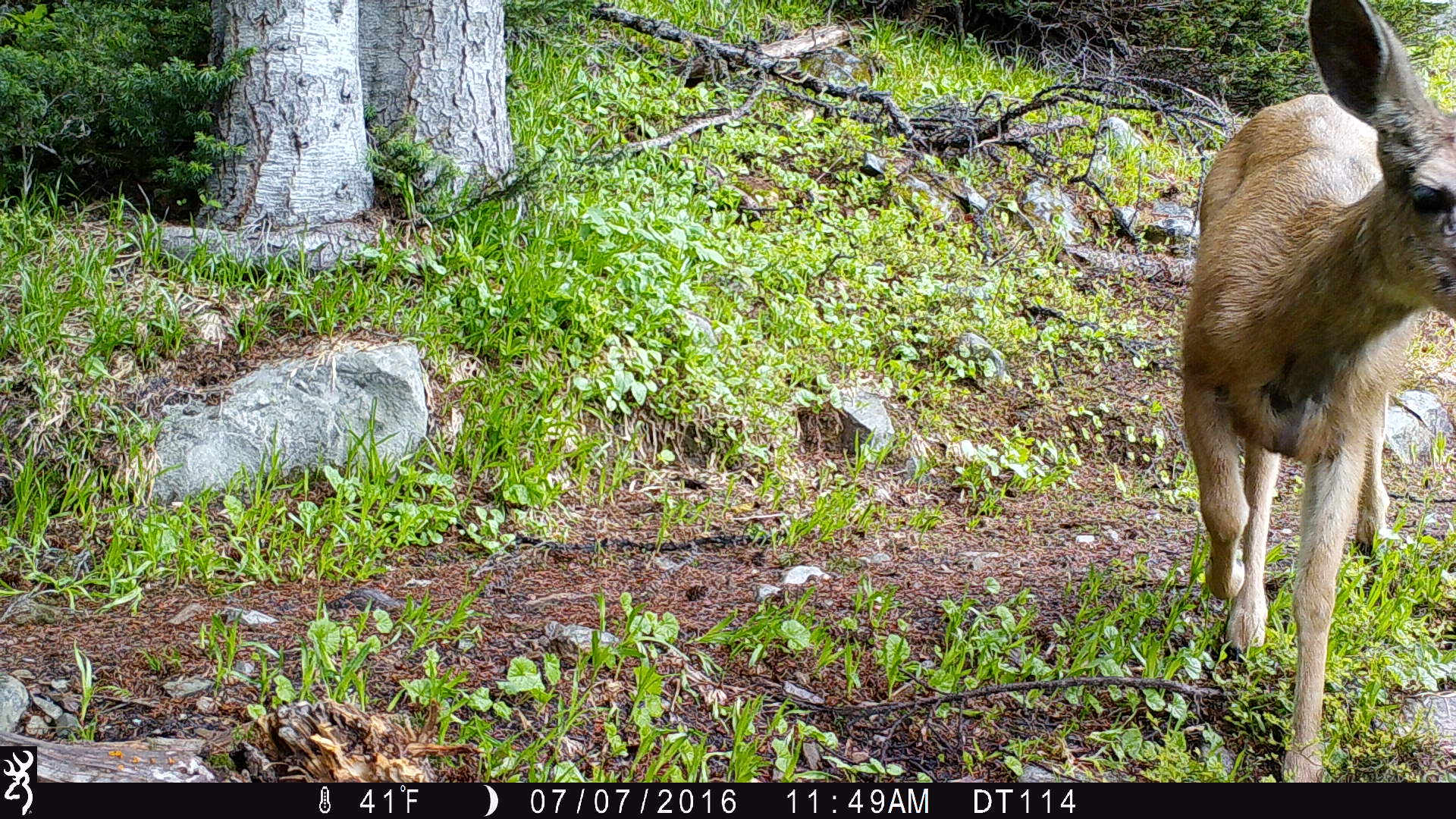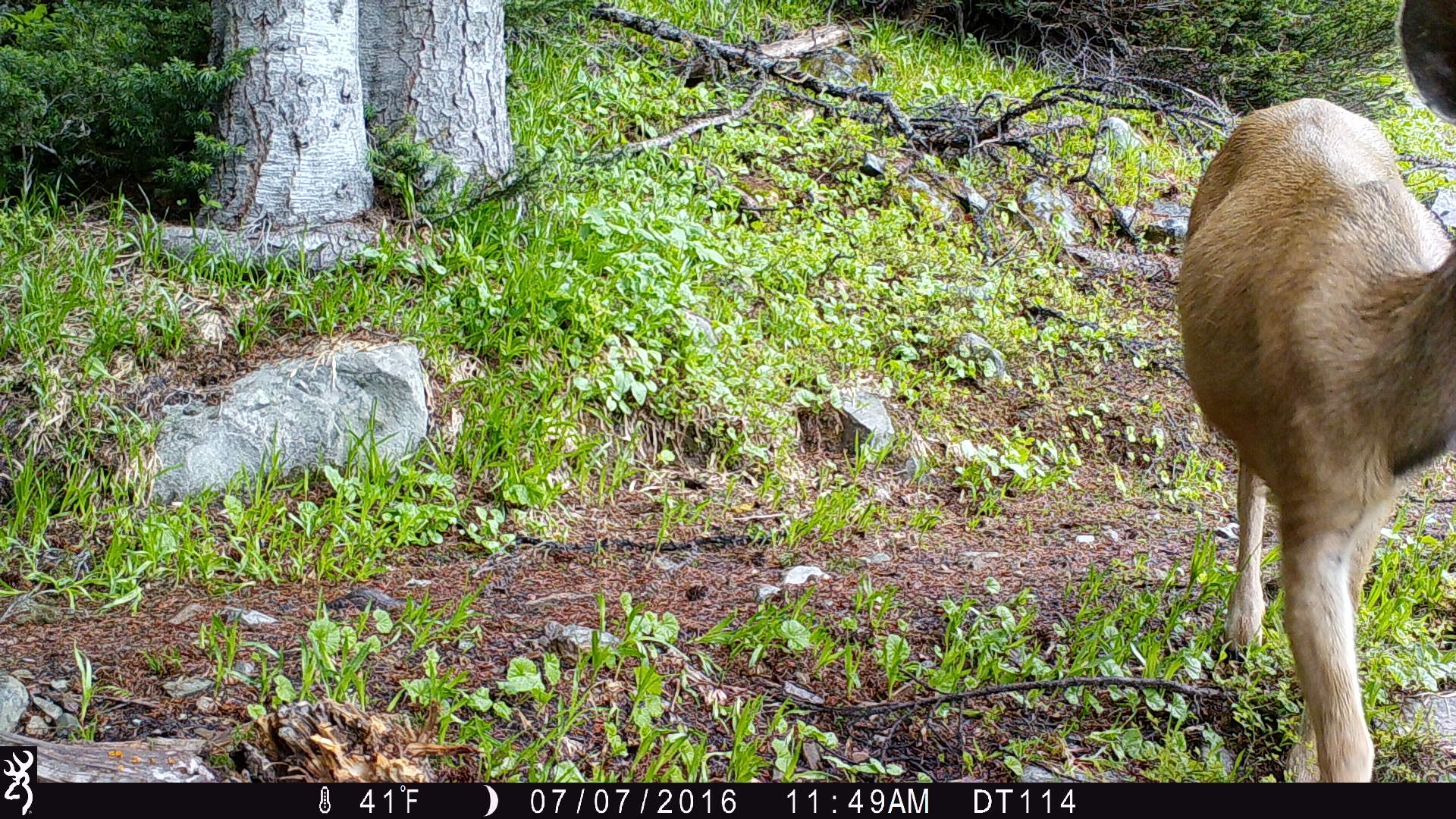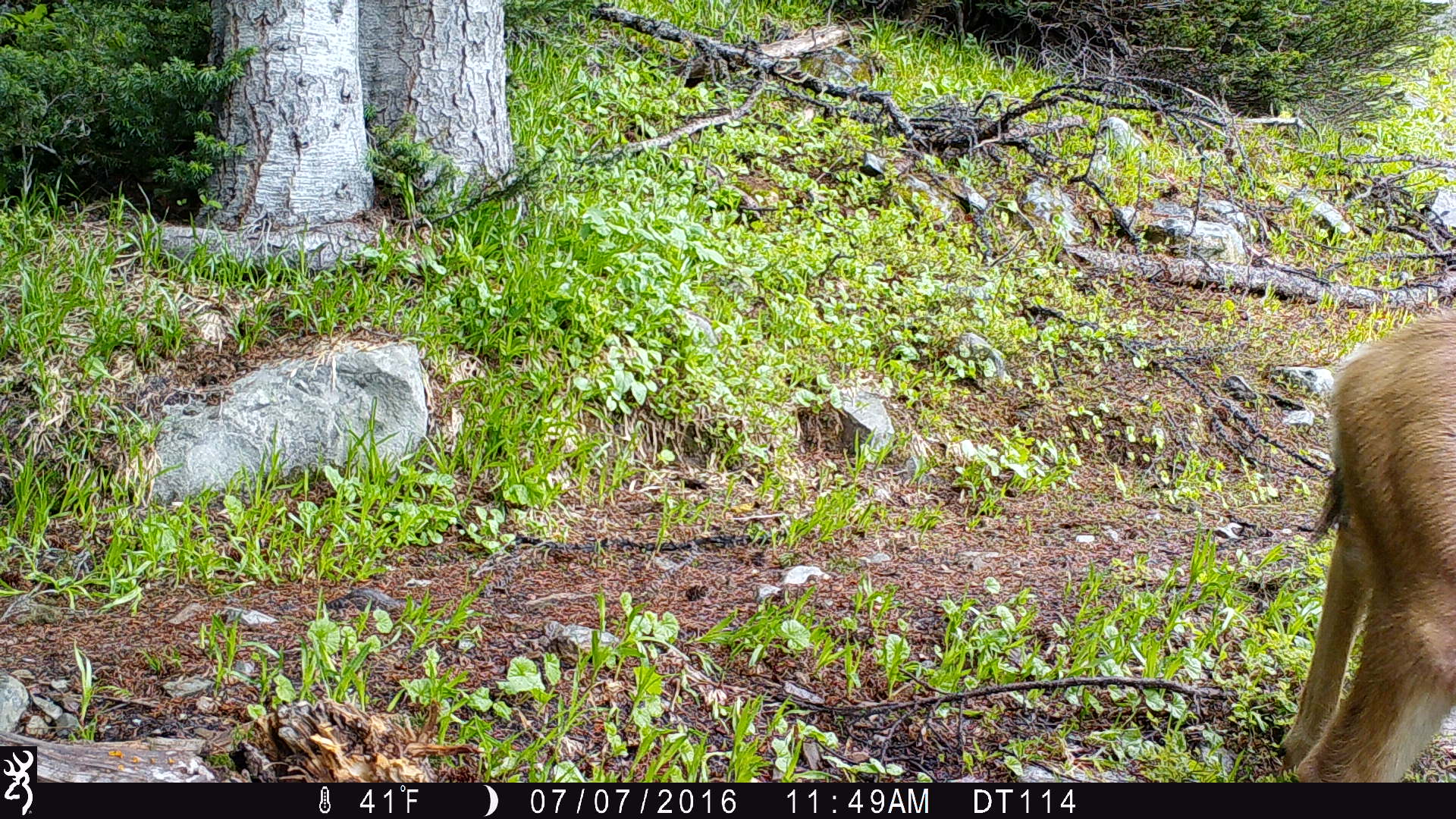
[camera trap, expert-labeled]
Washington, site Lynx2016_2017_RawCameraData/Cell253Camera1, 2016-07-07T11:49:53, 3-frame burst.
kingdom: Animalia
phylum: Chordata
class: Mammalia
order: Artiodactyla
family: Cervidae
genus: Odocoileus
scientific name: Odocoileus hemionus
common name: mule deer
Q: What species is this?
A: Odocoileus hemionus (mule deer).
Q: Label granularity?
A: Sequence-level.